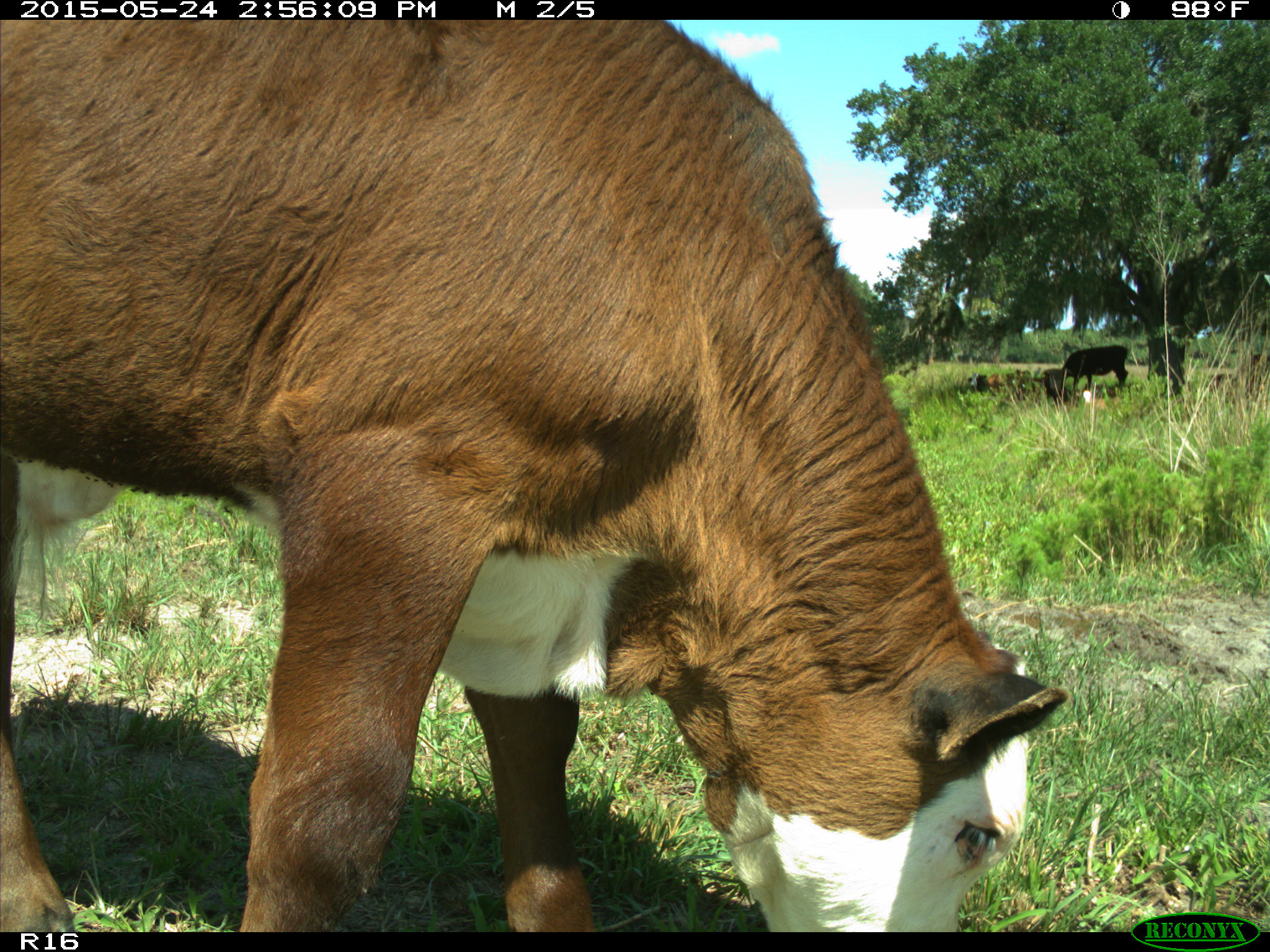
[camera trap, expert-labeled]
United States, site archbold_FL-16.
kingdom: Animalia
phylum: Chordata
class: Mammalia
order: Artiodactyla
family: Bovidae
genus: Bos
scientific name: Bos taurus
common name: domestic cow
Bos taurus (domestic cow).